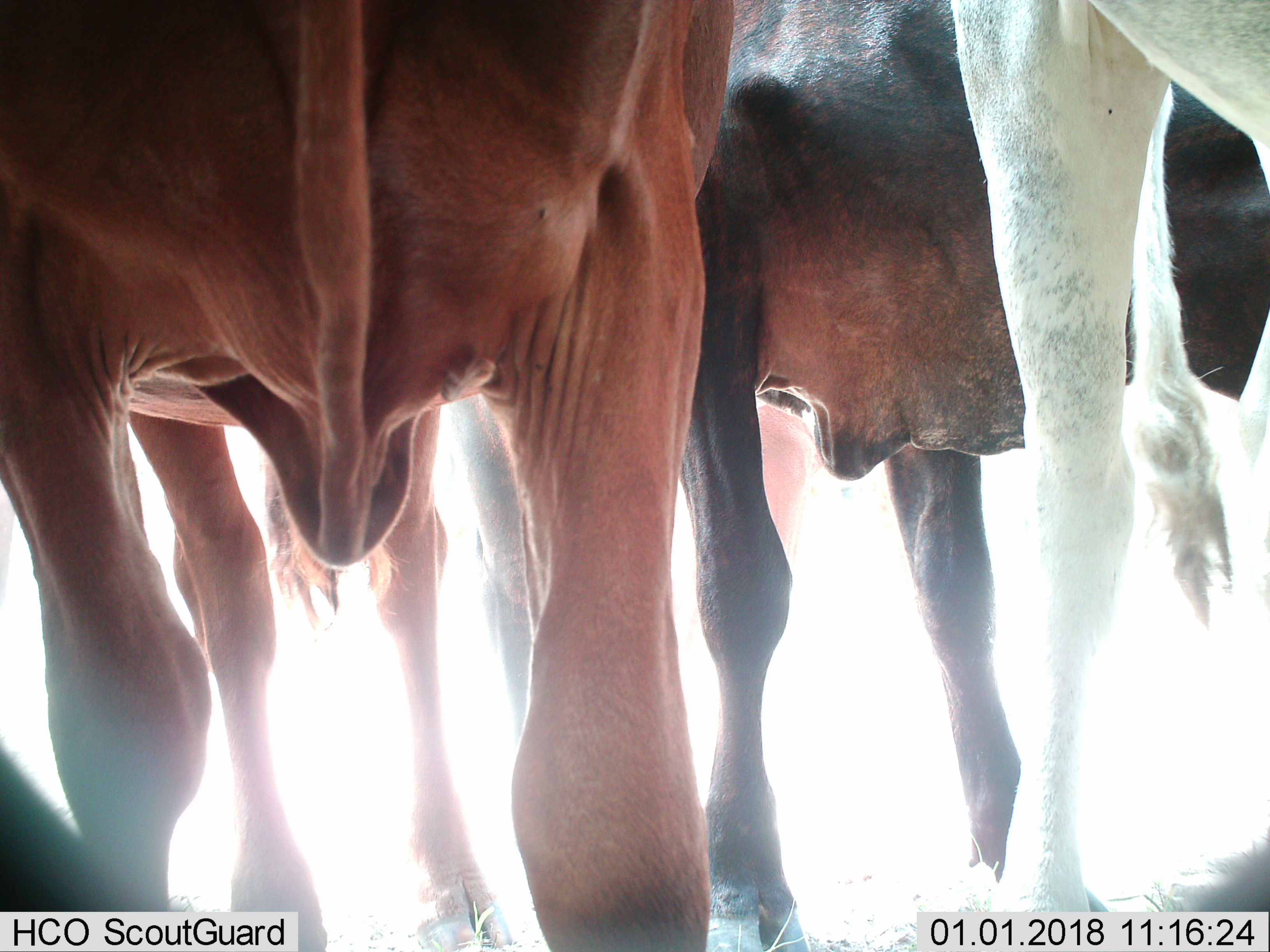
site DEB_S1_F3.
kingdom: Animalia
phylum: Chordata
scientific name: Vertebrata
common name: domestic animal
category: domesticanimal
Domesticanimal (domestic animal) (Vertebrata), count 5. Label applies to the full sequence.